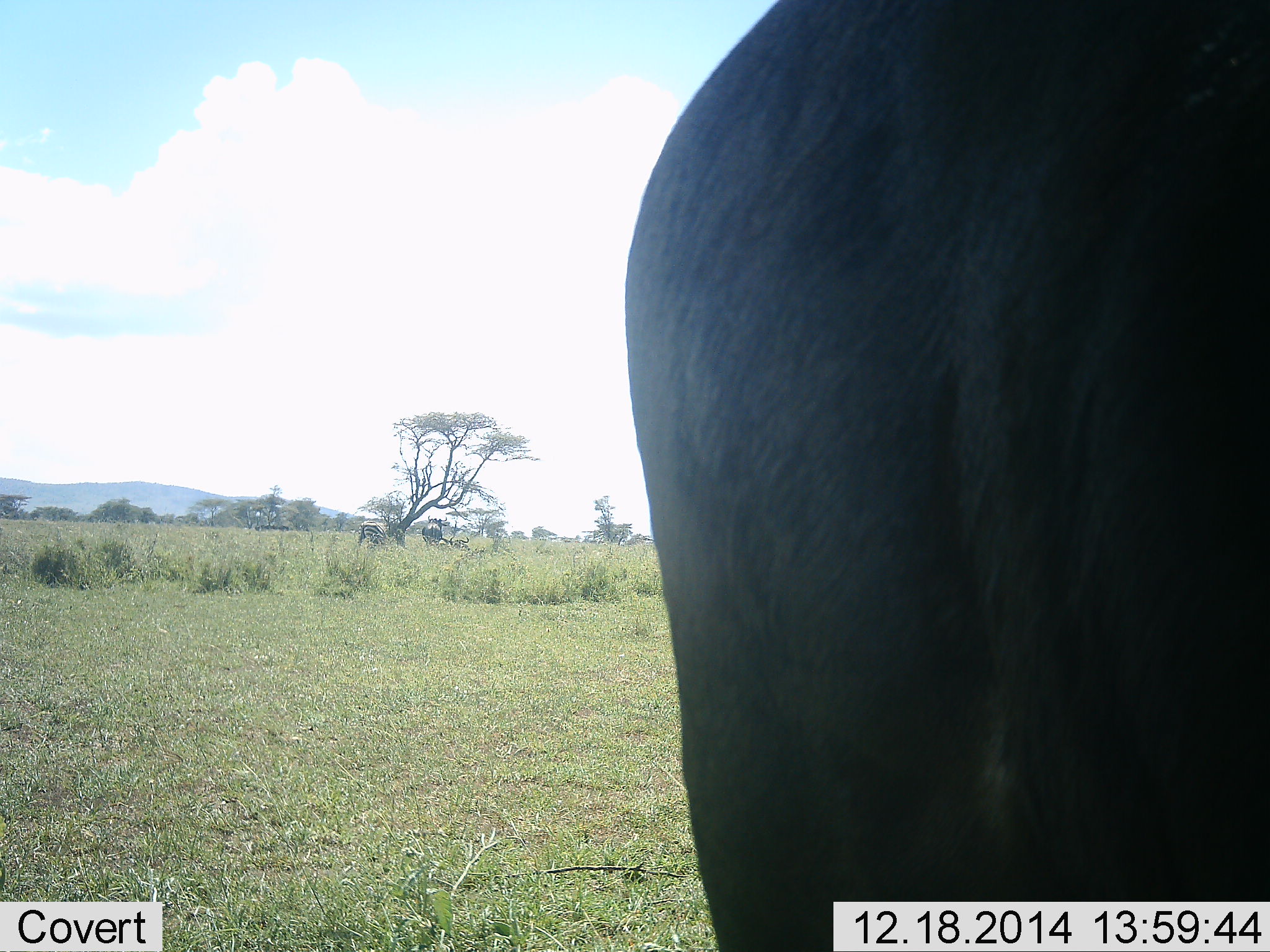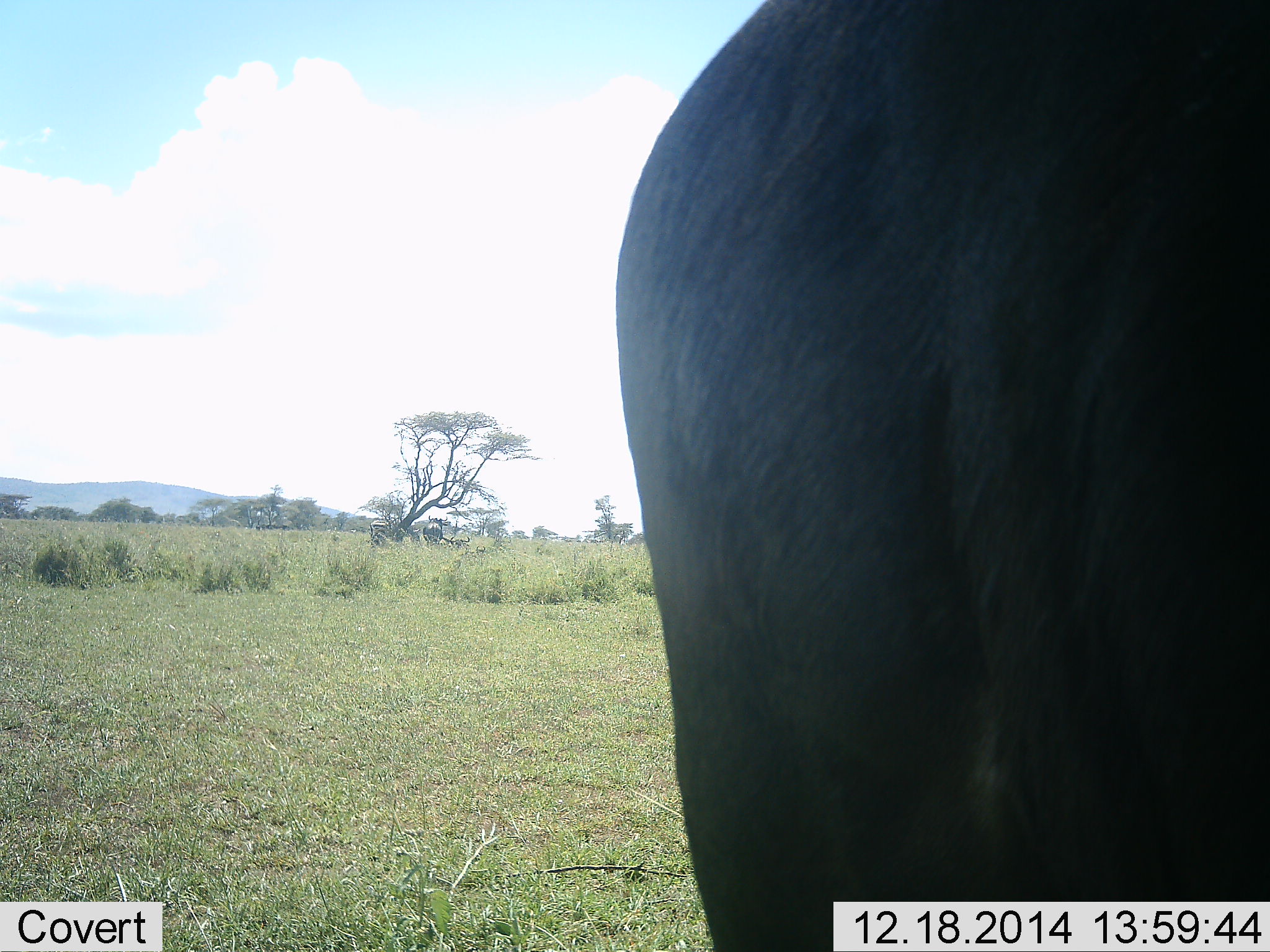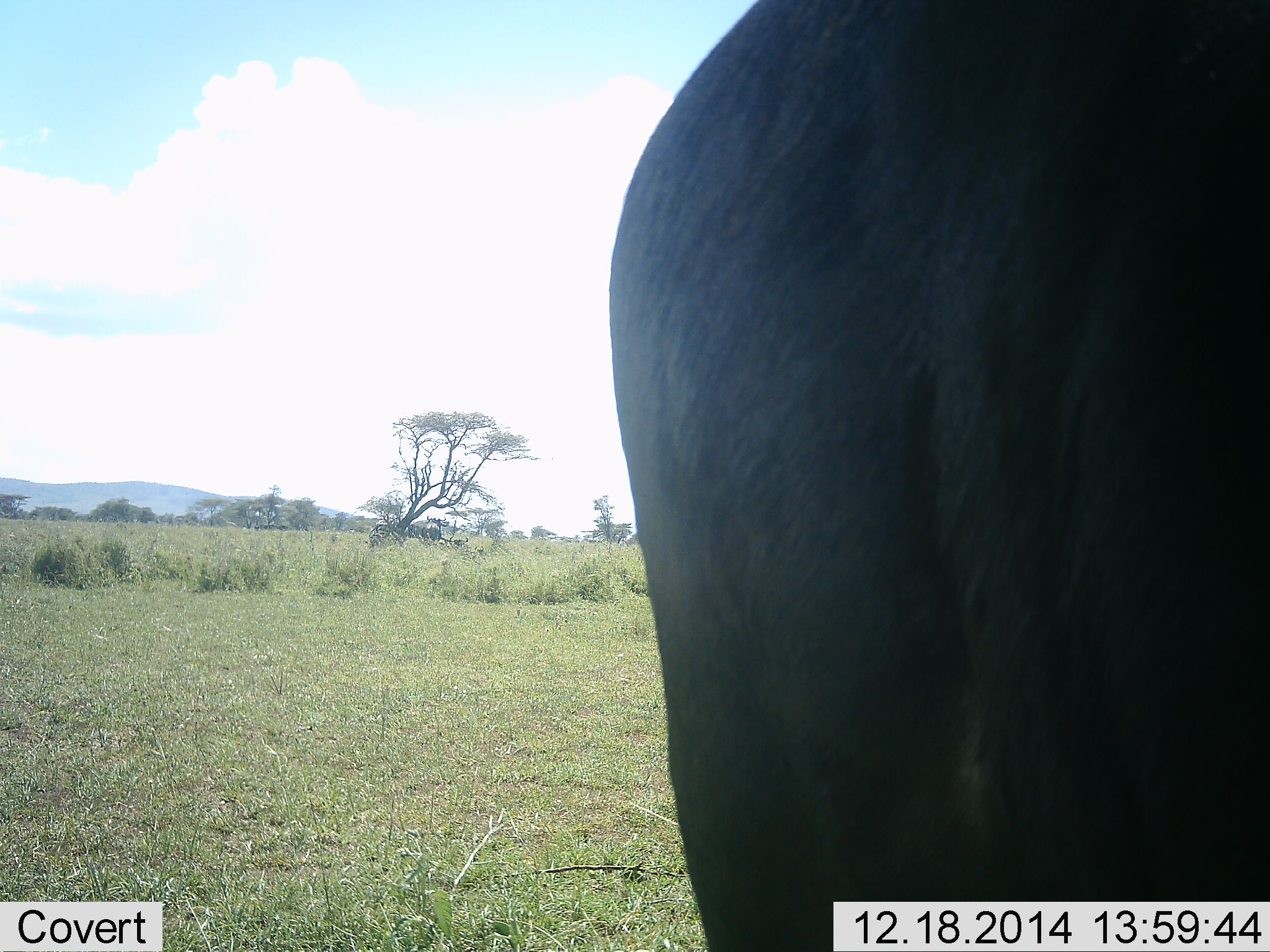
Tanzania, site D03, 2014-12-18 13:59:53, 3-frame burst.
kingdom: Animalia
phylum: Chordata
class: Mammalia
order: Artiodactyla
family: Bovidae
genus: Connochaetes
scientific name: Connochaetes taurinus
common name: blue wildebeest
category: wildebeest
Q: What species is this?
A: Wildebeest (blue wildebeest) (Connochaetes taurinus).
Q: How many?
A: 1.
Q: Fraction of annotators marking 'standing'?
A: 100%.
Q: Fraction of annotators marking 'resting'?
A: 14%.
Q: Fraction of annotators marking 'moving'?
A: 29%.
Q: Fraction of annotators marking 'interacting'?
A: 0%.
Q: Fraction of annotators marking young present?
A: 0%.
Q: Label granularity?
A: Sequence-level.